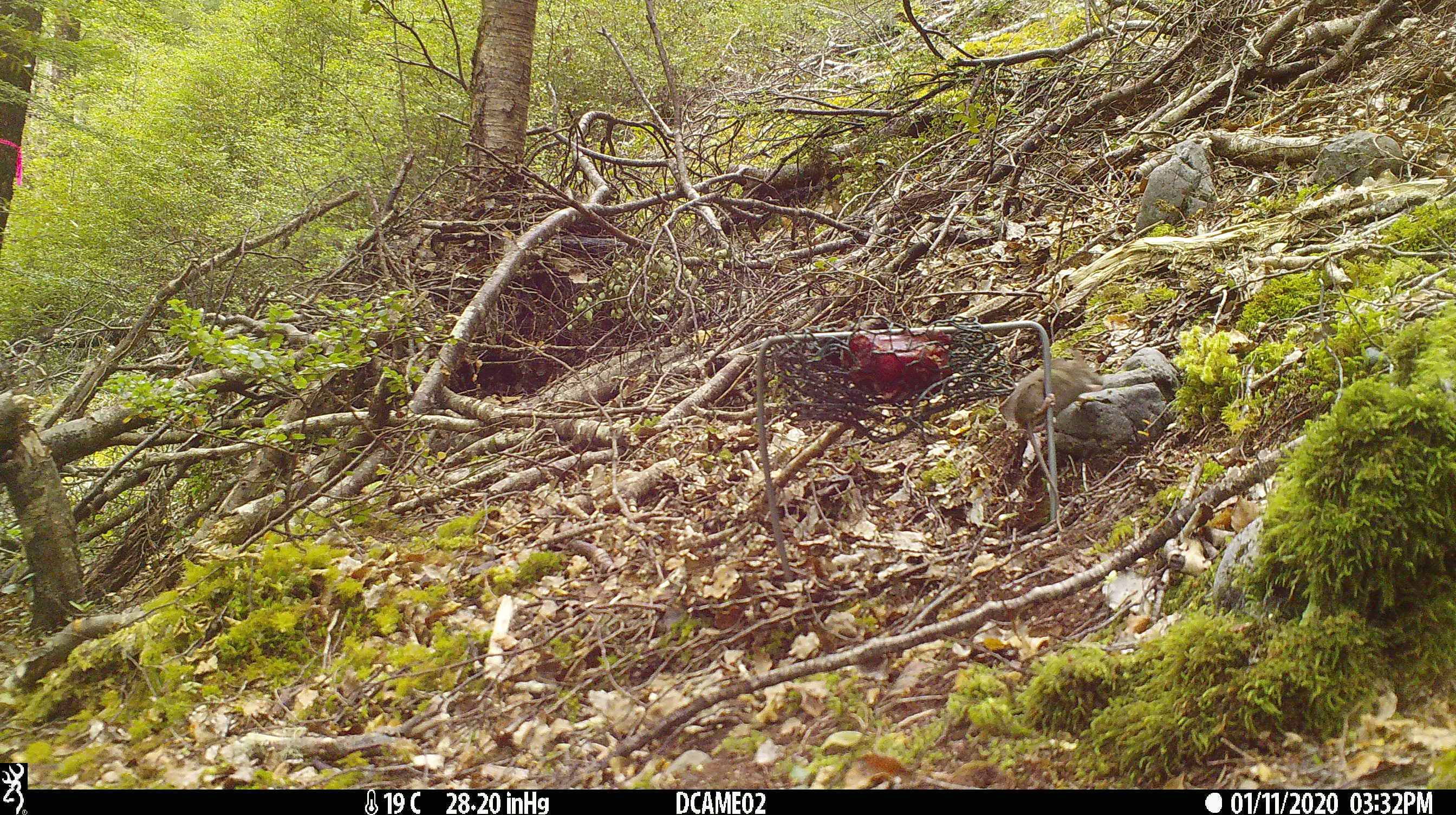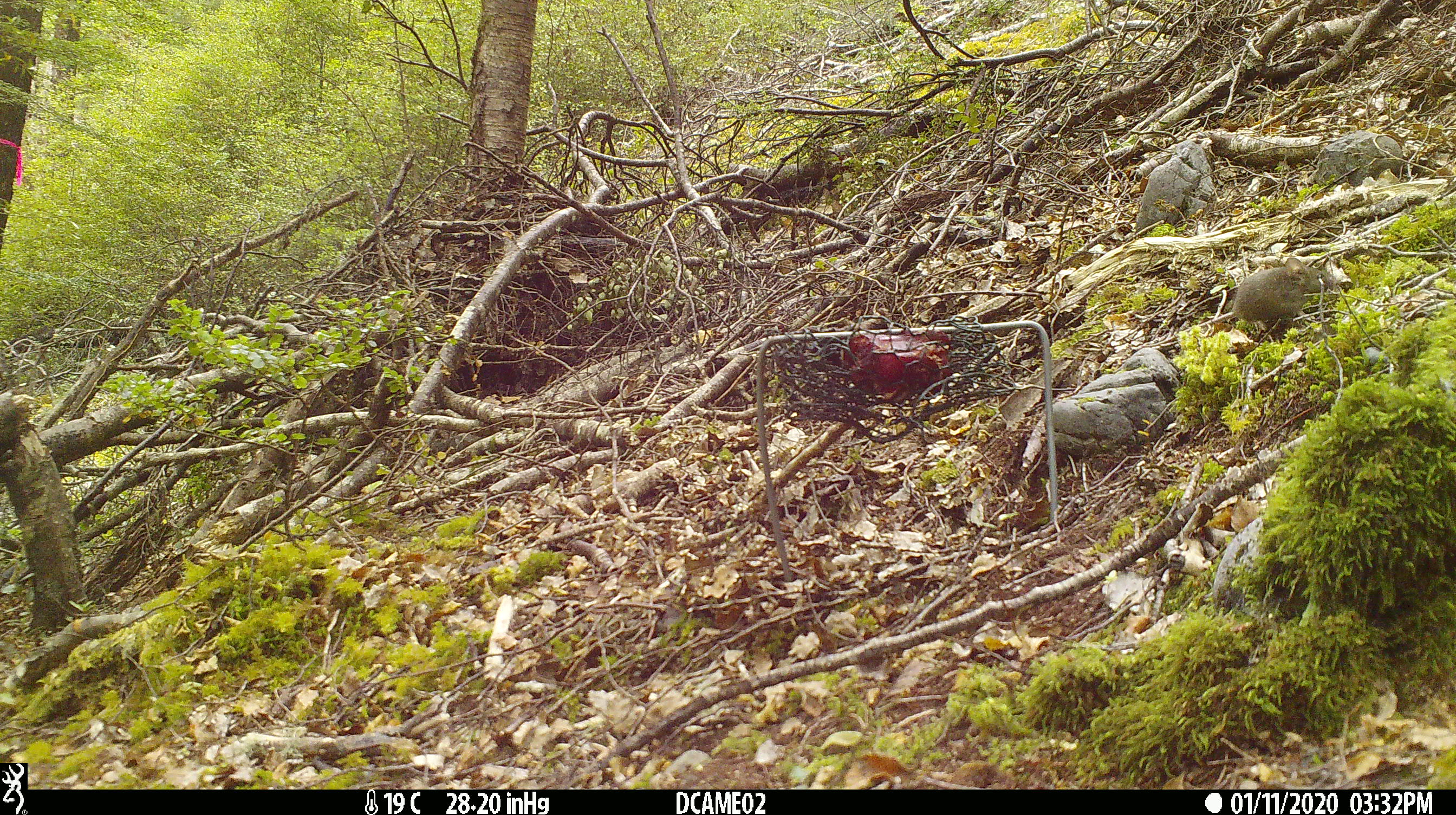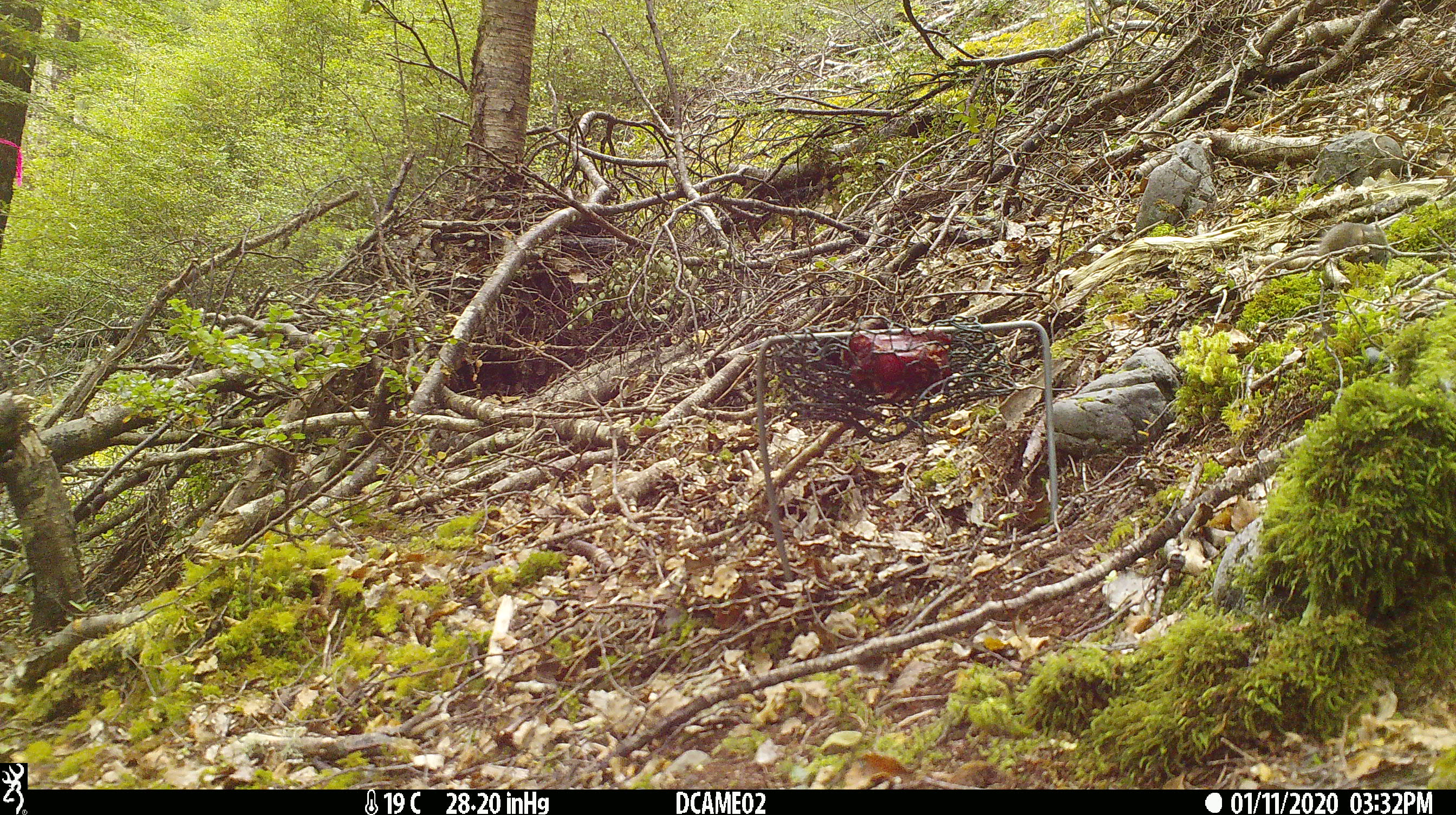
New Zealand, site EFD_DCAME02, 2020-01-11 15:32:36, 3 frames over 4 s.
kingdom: Animalia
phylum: Chordata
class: Mammalia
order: Rodentia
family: Muridae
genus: Mus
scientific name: Mus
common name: mouse